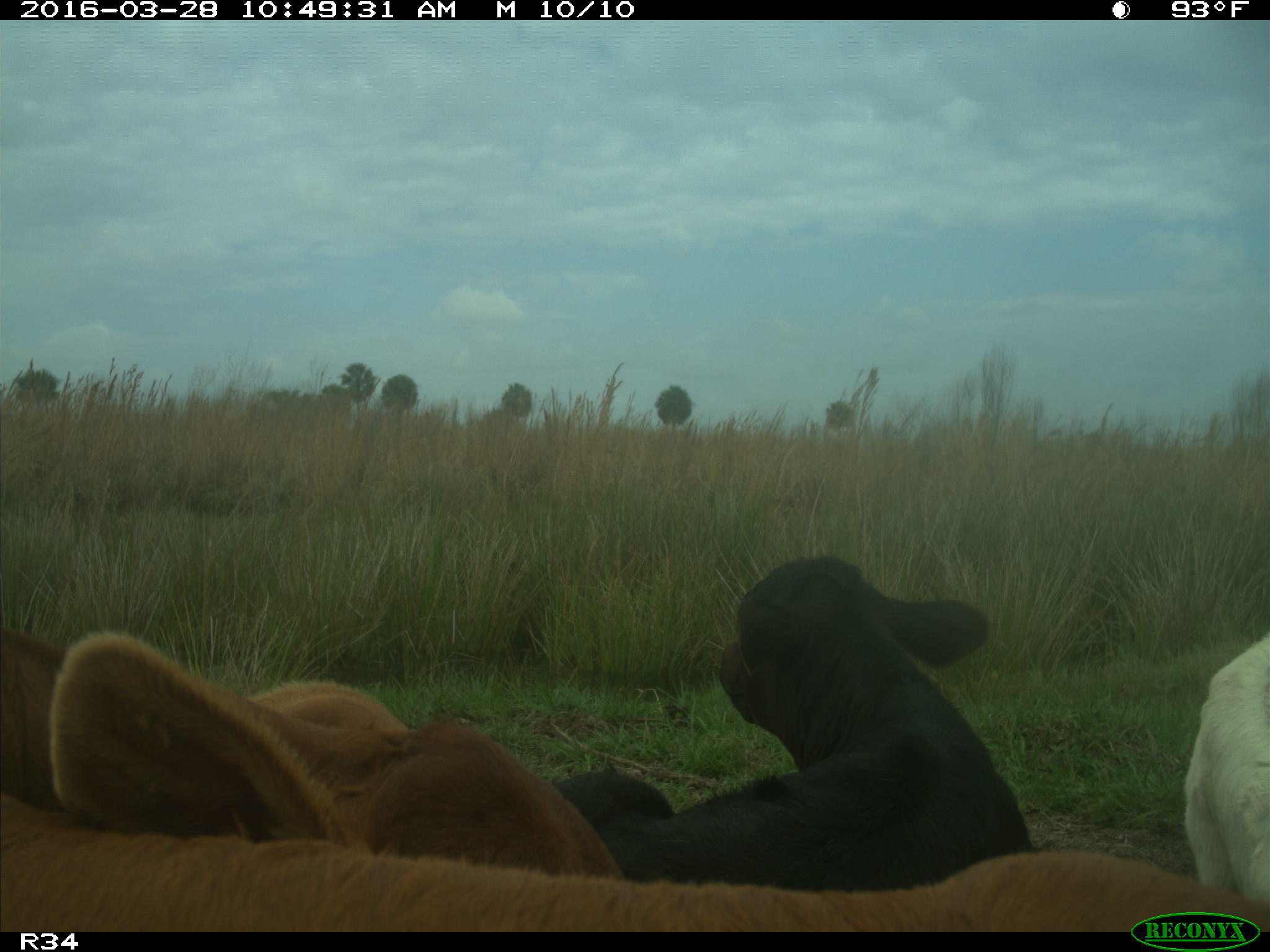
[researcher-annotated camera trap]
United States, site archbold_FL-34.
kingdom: Animalia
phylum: Chordata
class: Mammalia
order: Artiodactyla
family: Bovidae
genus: Bos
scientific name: Bos taurus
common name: domestic cow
Bos taurus (domestic cow).